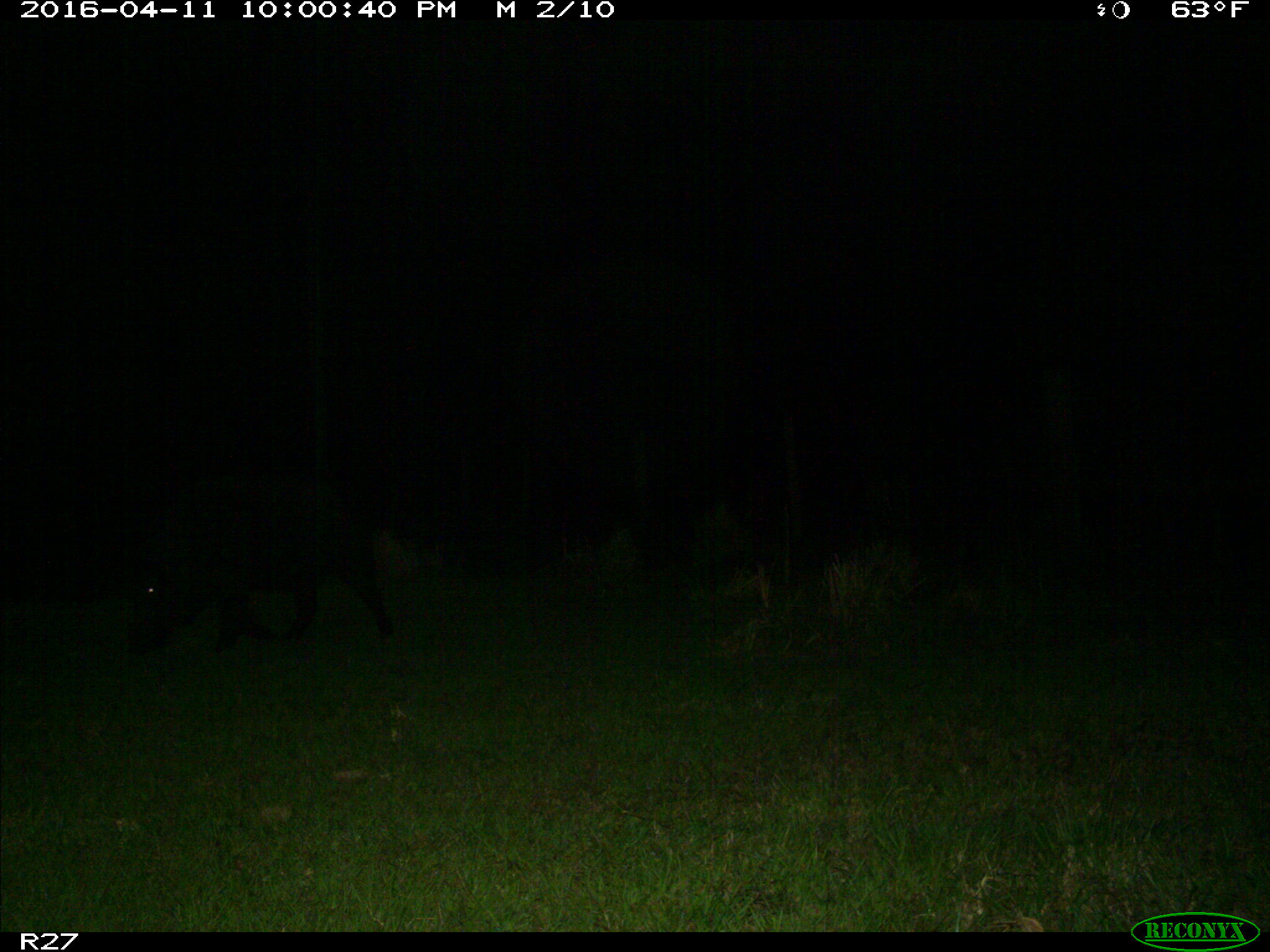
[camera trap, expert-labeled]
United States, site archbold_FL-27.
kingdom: Animalia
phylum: Chordata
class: Mammalia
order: Artiodactyla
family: Suidae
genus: Sus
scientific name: Sus scrofa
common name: wild boar